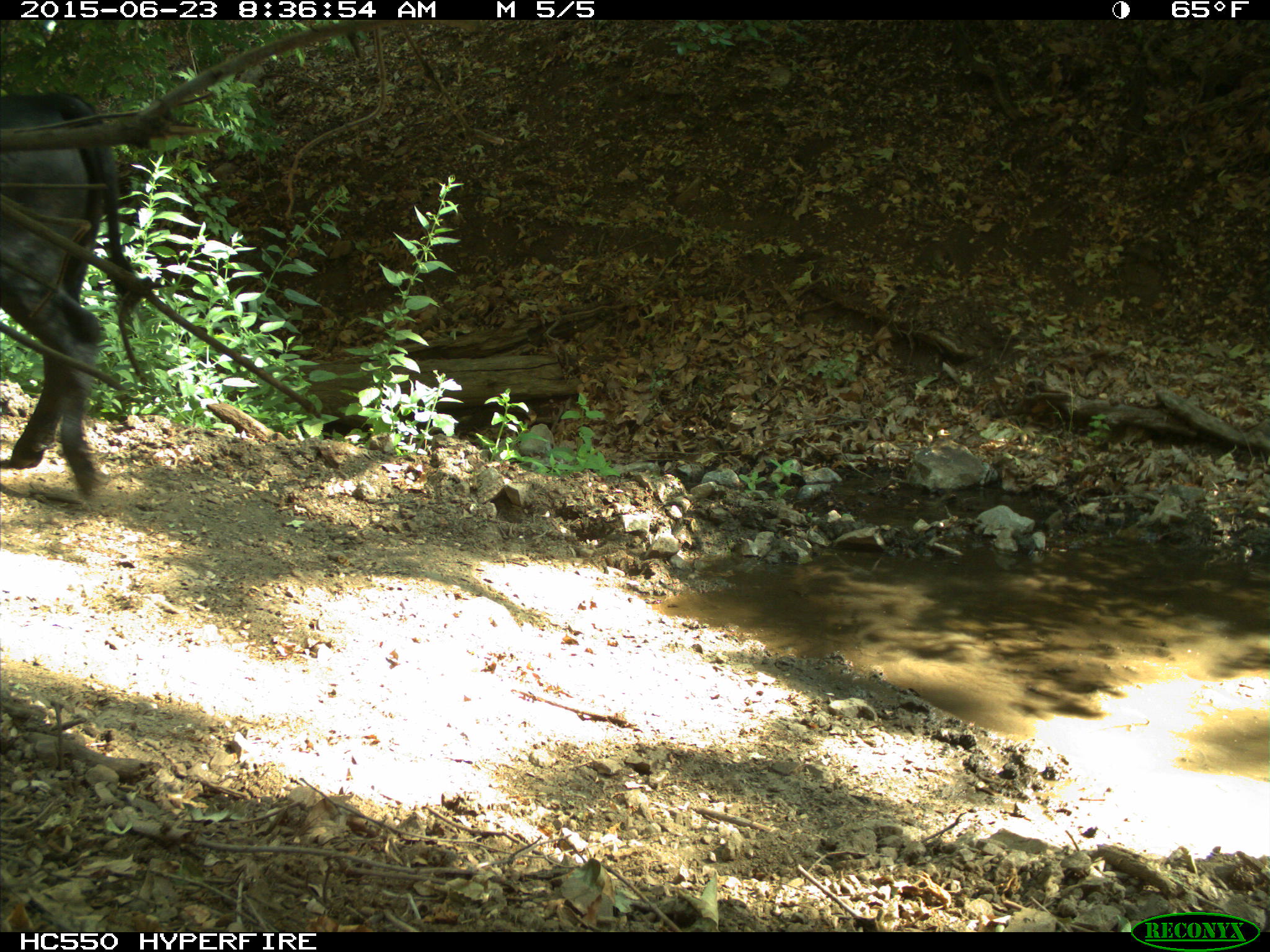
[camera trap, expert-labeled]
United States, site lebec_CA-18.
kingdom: Animalia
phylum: Chordata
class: Mammalia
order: Artiodactyla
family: Bovidae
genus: Bos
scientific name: Bos taurus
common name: domestic cow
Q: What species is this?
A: Bos taurus (domestic cow).